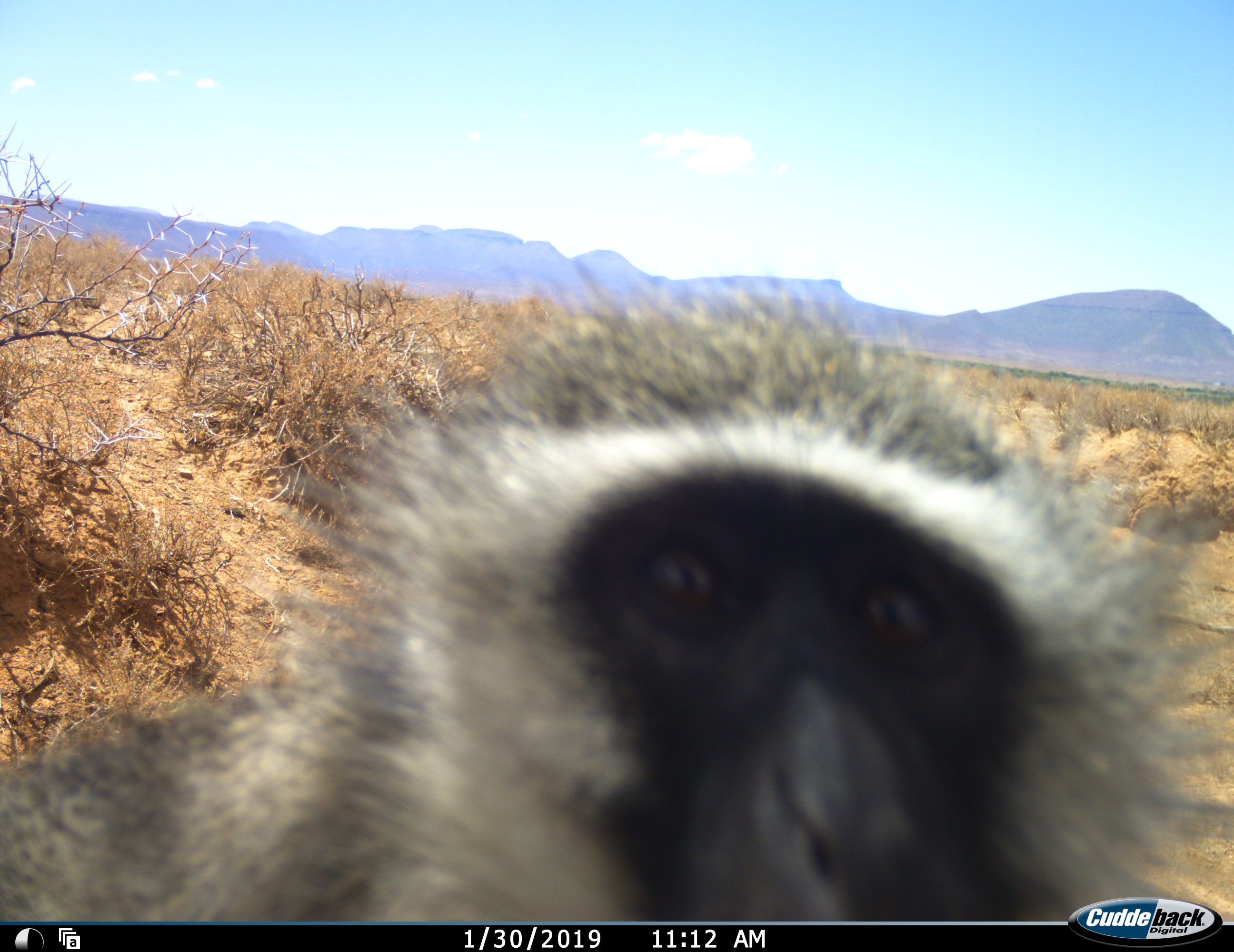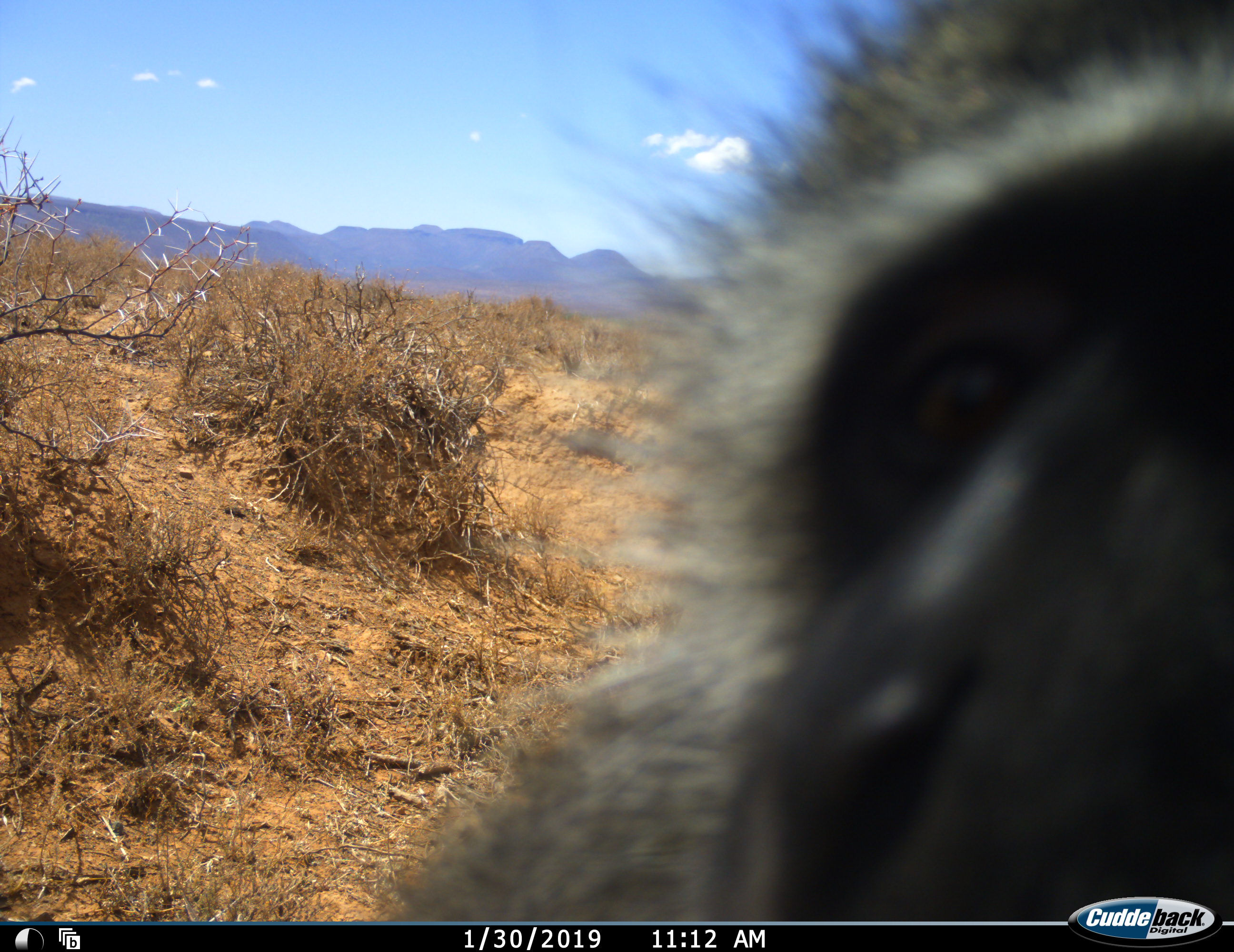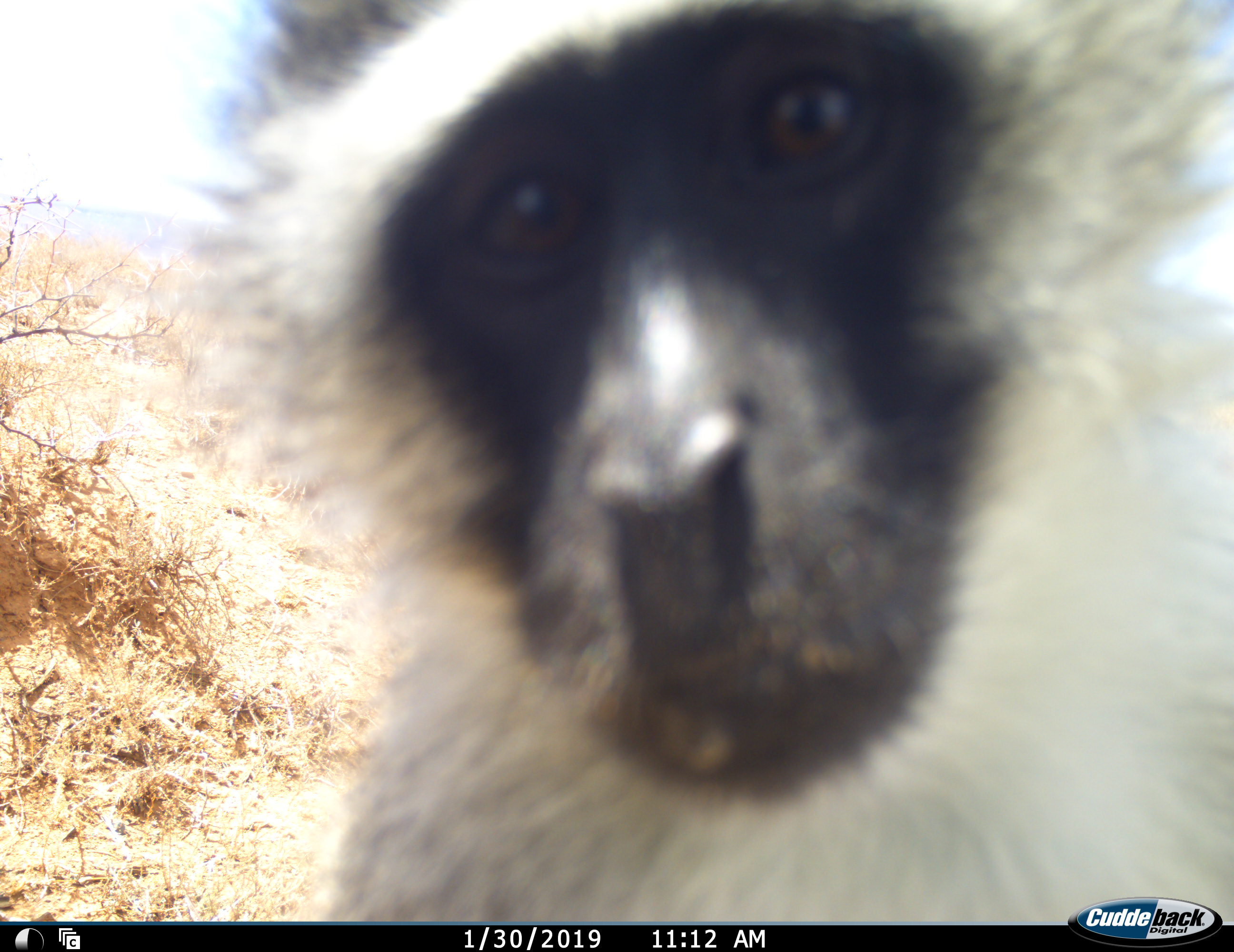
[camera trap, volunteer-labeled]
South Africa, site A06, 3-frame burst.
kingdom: Animalia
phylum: Chordata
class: Mammalia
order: Primates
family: Cercopithecidae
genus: Chlorocebus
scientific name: Chlorocebus pygerythrus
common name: vervet monkey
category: monkeyvervet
Monkeyvervet (vervet monkey) (Chlorocebus pygerythrus), count 1. Behavior (volunteer vote fractions): standing 50%, resting 12%, moving 25%, interacting 38%. Young present (vote fraction): 0%. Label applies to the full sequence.